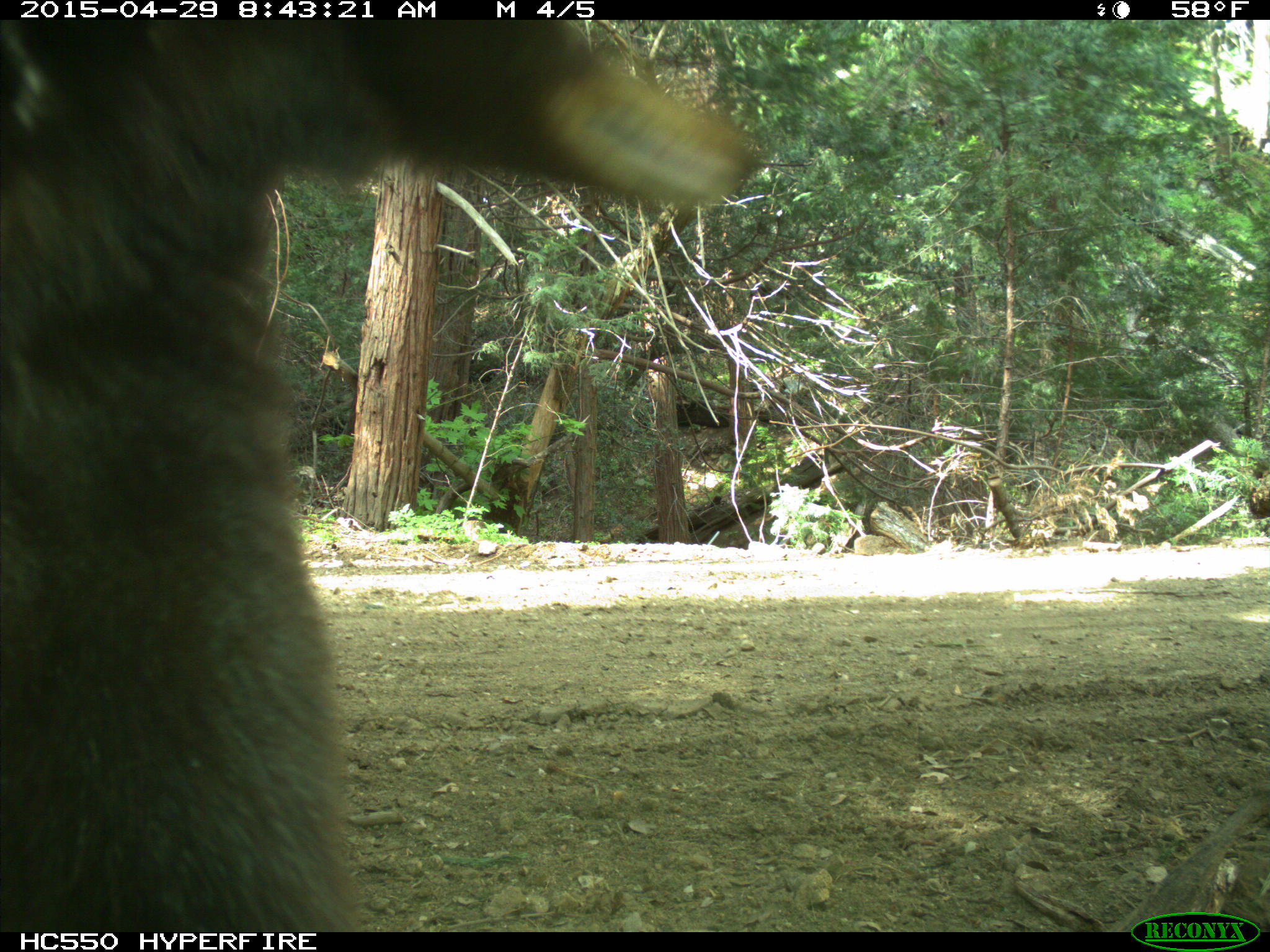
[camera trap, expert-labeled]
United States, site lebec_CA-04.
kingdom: Animalia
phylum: Chordata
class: Mammalia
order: Carnivora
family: Ursidae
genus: Ursus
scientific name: Ursus americanus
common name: american black bear